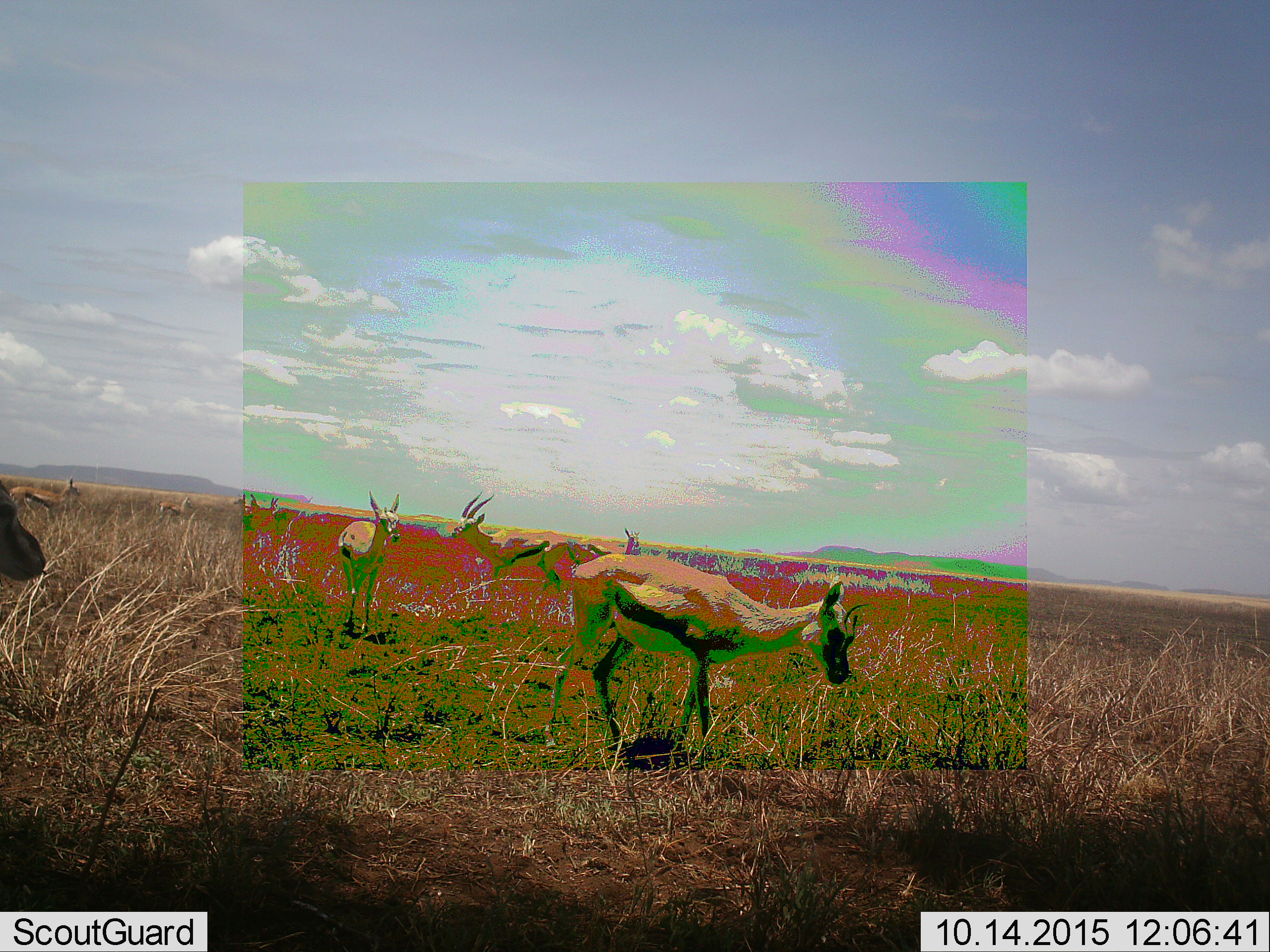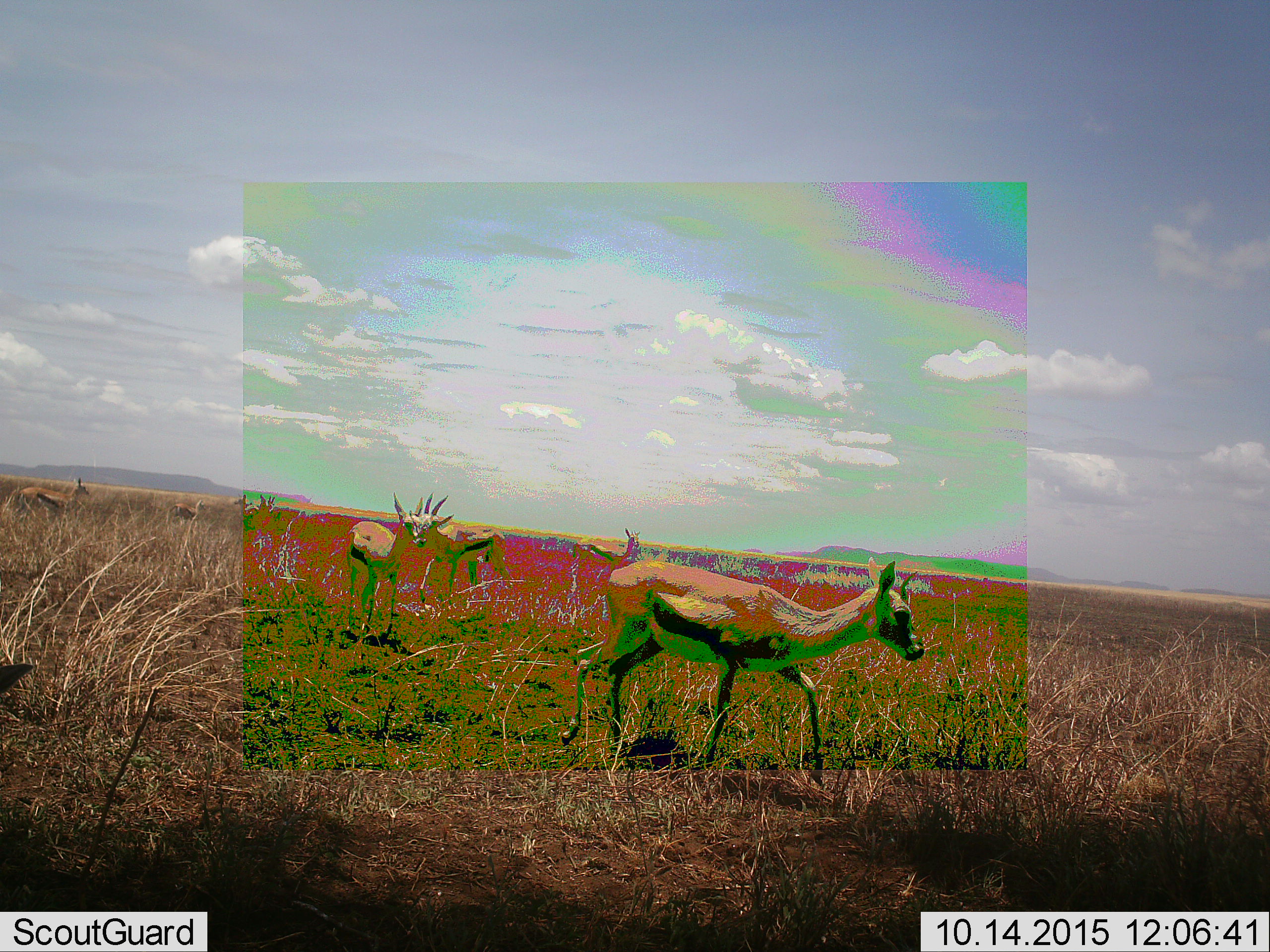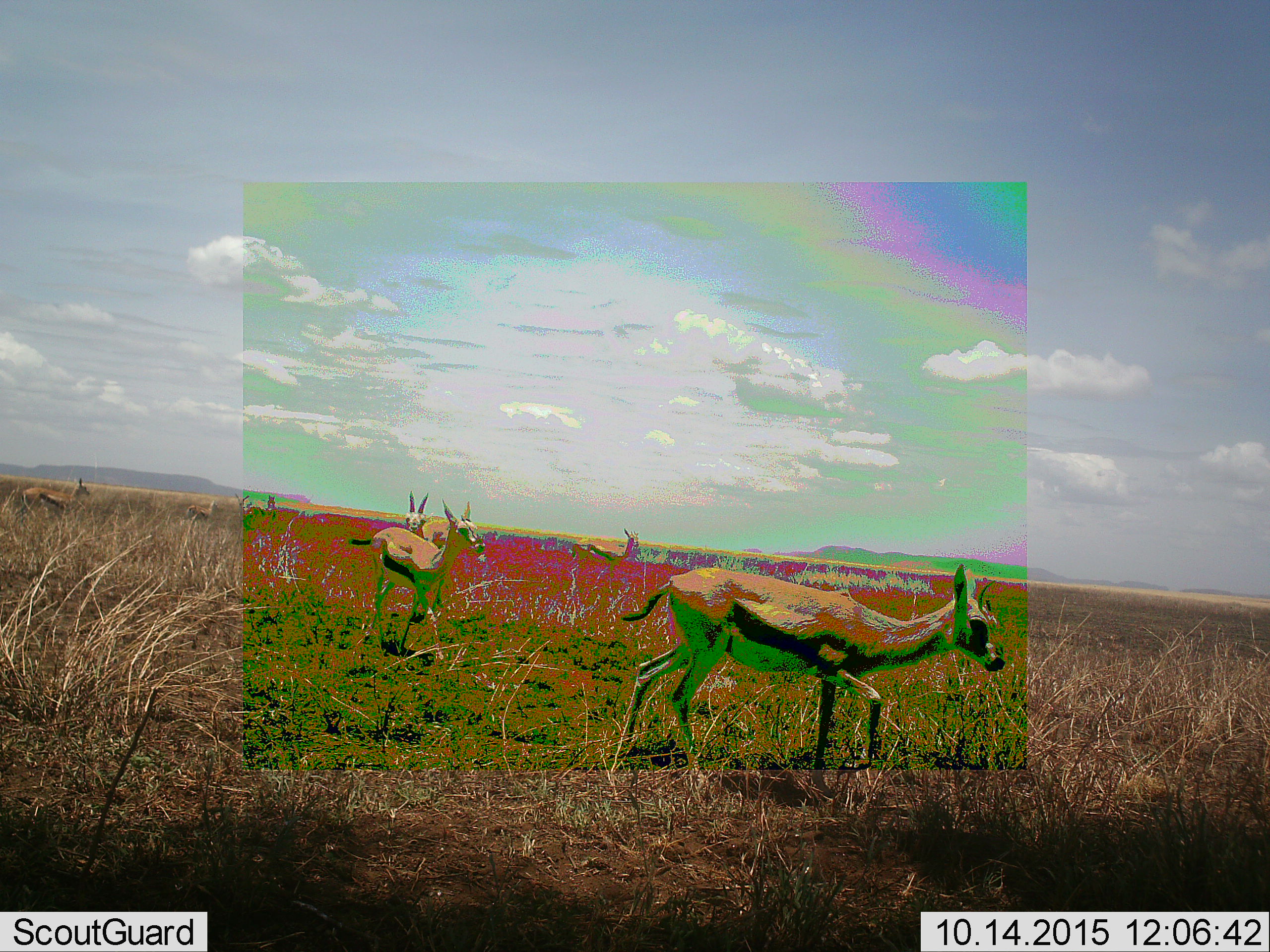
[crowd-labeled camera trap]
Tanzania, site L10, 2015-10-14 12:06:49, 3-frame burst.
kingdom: Animalia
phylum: Chordata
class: Mammalia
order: Artiodactyla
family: Bovidae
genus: Eudorcas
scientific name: Eudorcas thomsonii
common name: thomson's gazelle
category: gazellethomsons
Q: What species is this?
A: Gazellethomsons (thomson's gazelle) (Eudorcas thomsonii).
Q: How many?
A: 10.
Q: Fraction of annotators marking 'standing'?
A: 89%.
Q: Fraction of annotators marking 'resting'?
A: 0%.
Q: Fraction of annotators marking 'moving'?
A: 78%.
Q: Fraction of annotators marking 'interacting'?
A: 11%.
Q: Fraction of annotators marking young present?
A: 11%.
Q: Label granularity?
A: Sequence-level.